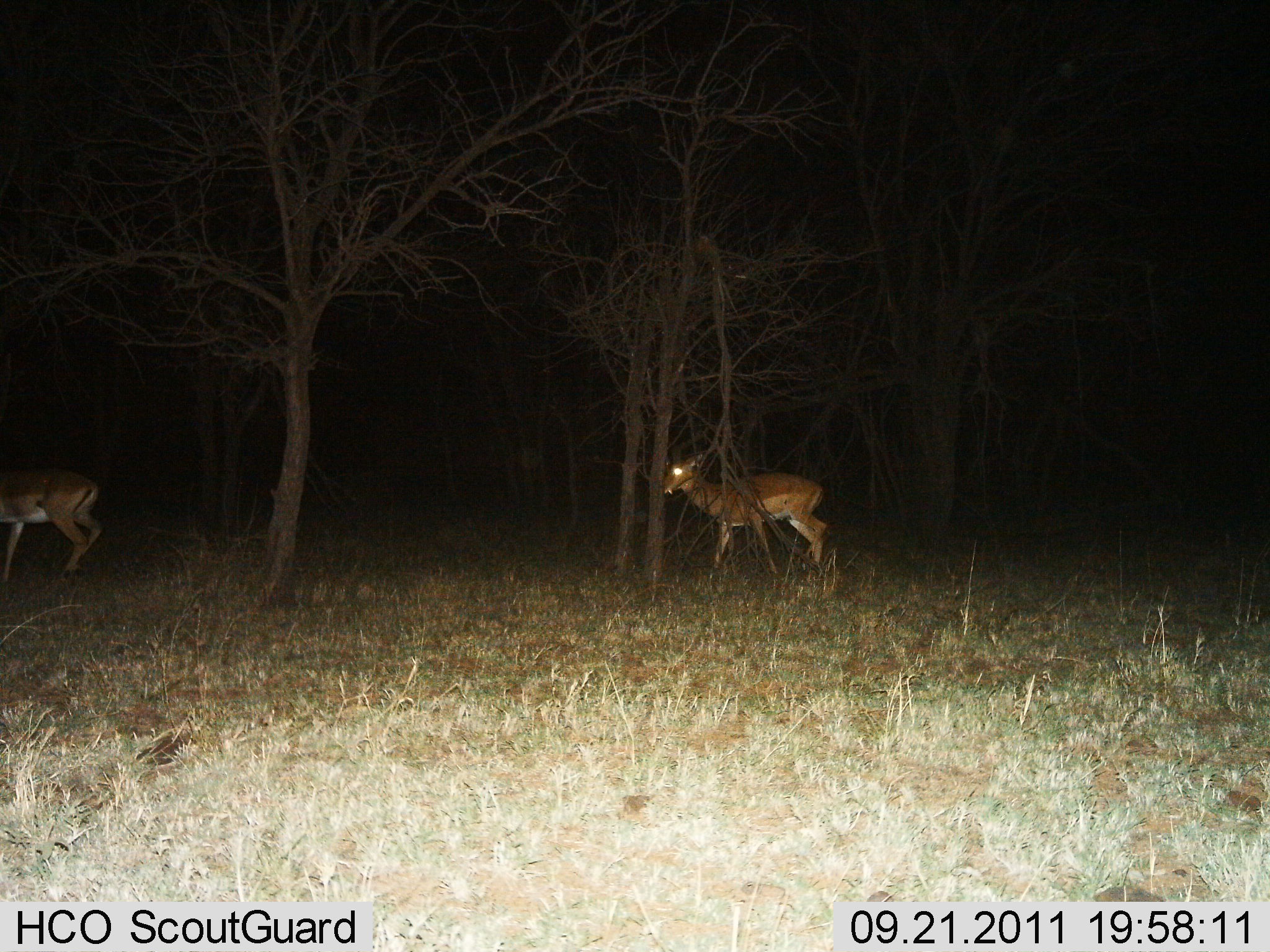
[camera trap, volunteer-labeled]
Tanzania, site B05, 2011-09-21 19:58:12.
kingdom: Animalia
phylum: Chordata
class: Mammalia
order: Artiodactyla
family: Bovidae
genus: Nanger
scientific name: Nanger granti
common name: grant's gazelle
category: gazellegrants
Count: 2.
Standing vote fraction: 45%.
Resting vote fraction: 0%.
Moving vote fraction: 55%.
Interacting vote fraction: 0%.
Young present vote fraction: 0%.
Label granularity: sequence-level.